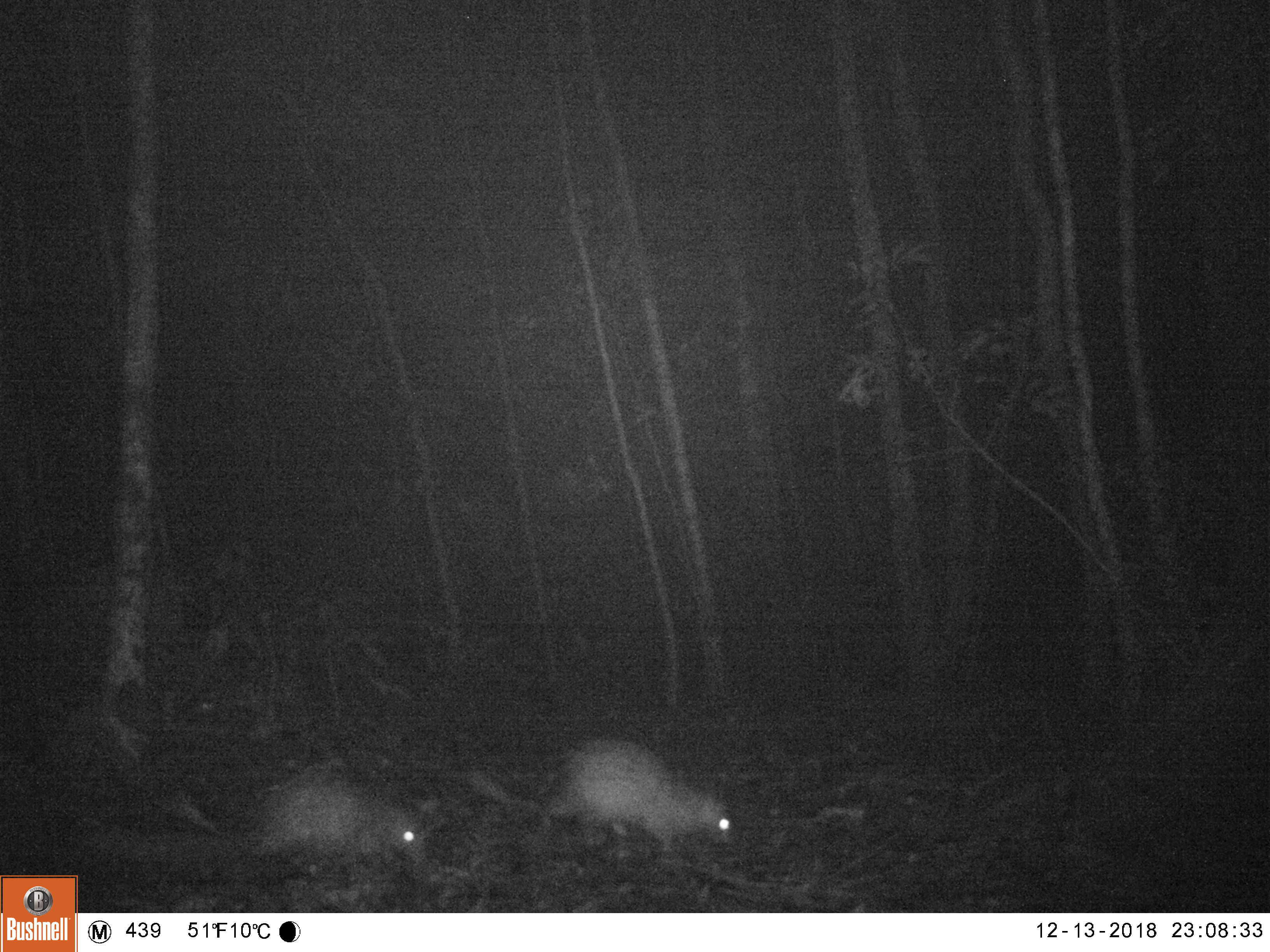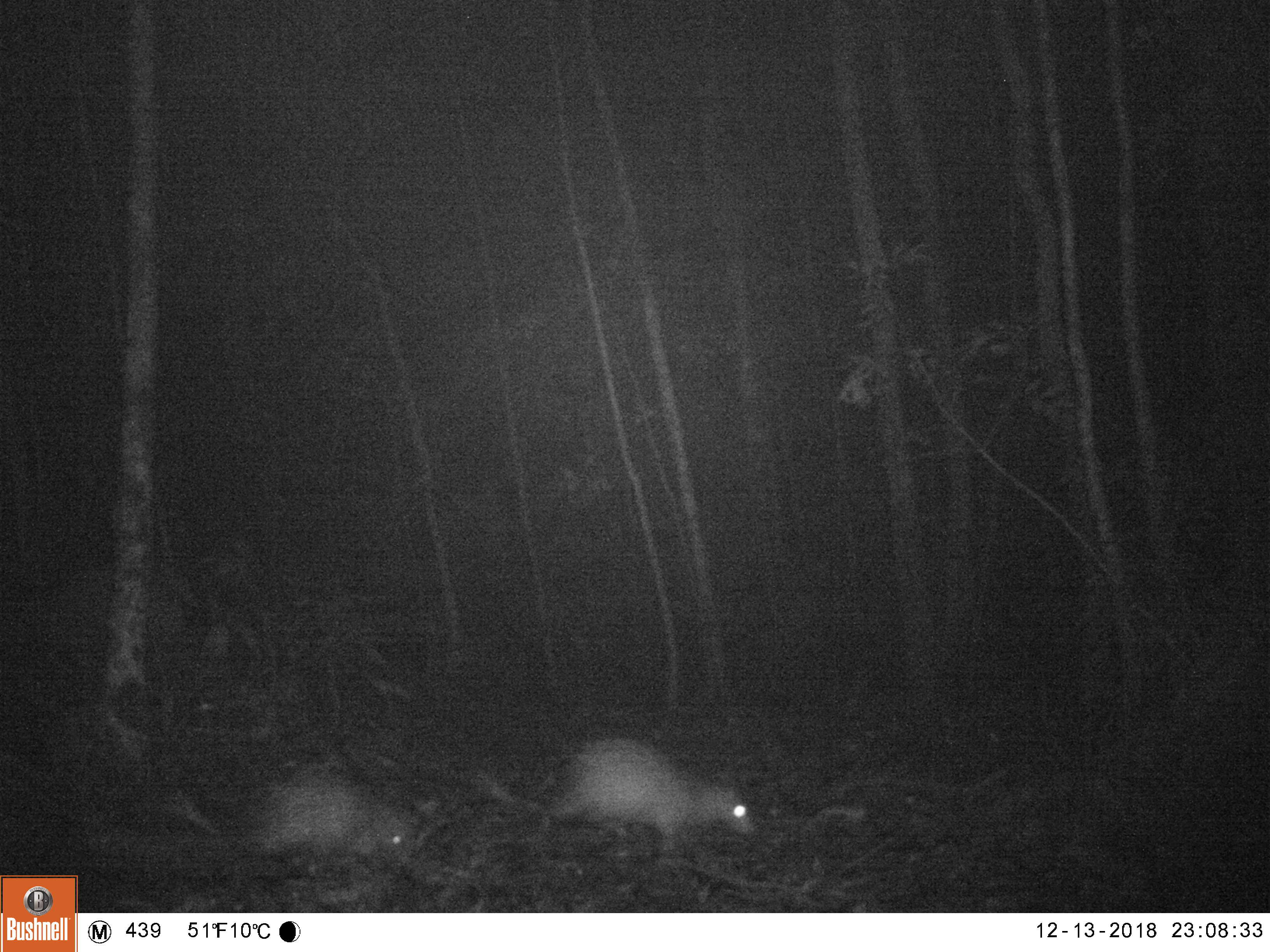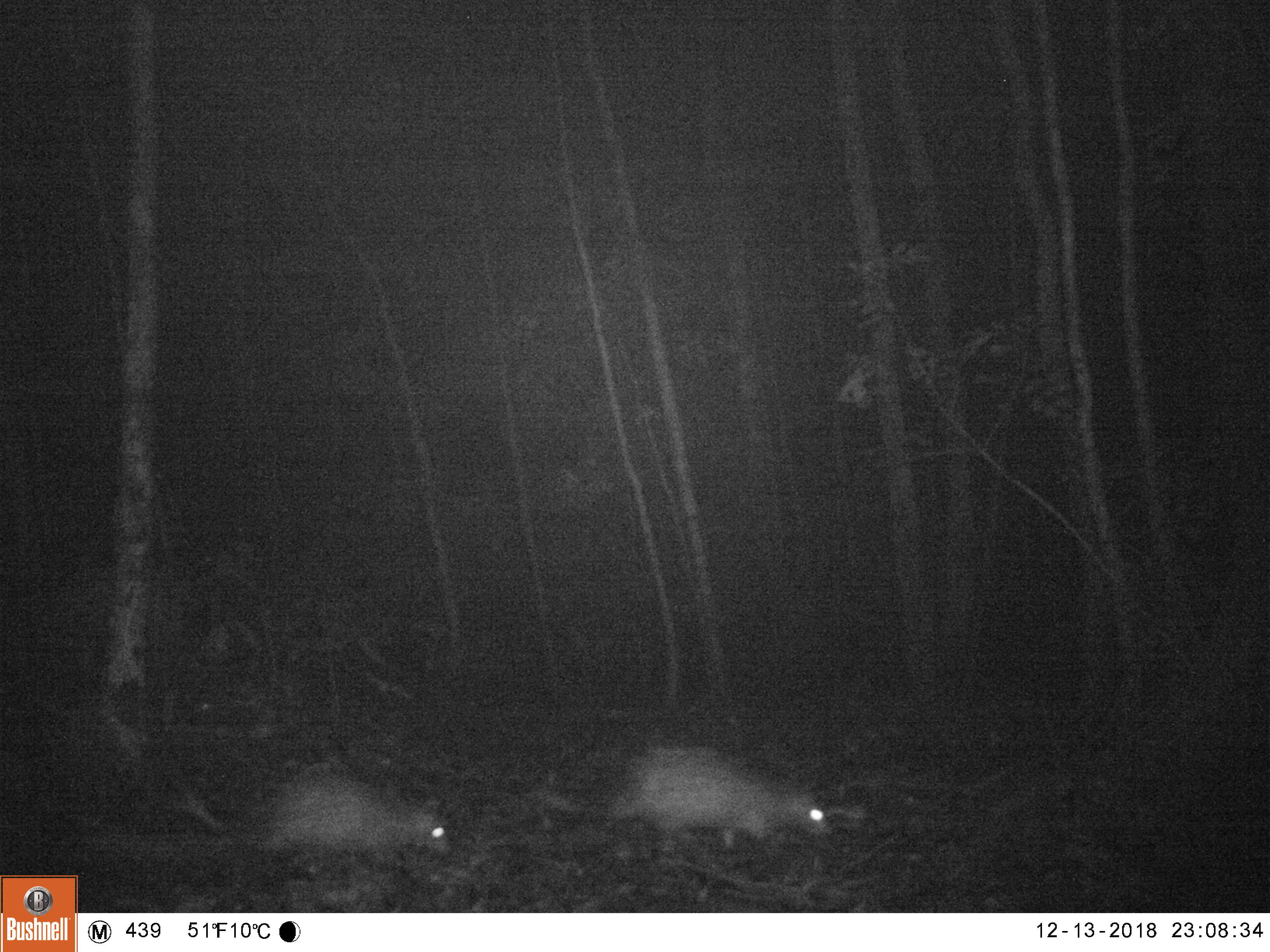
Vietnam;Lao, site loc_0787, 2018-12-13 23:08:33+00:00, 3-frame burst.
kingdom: Animalia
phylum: Chordata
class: Mammalia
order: Rodentia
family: Hystricidae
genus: Atherurus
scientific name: Atherurus macrourus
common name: asiatic brush-tailed porcupine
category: asiatic brush tailed porcupine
Asiatic brush tailed porcupine (asiatic brush-tailed porcupine) (Atherurus macrourus). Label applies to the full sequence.